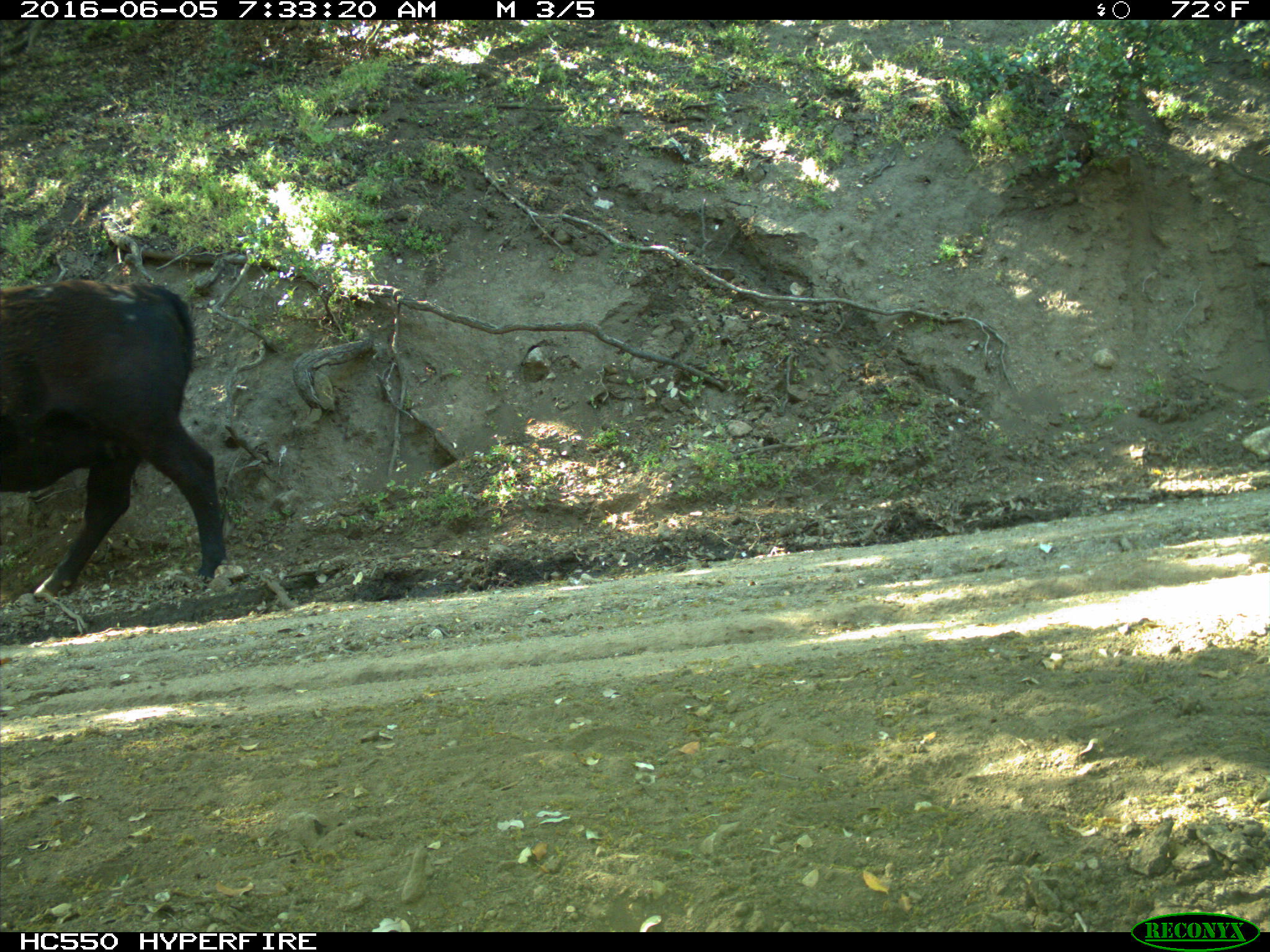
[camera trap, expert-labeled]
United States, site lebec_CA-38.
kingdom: Animalia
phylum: Chordata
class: Mammalia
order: Artiodactyla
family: Bovidae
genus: Bos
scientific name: Bos taurus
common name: domestic cow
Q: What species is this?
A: Bos taurus (domestic cow).